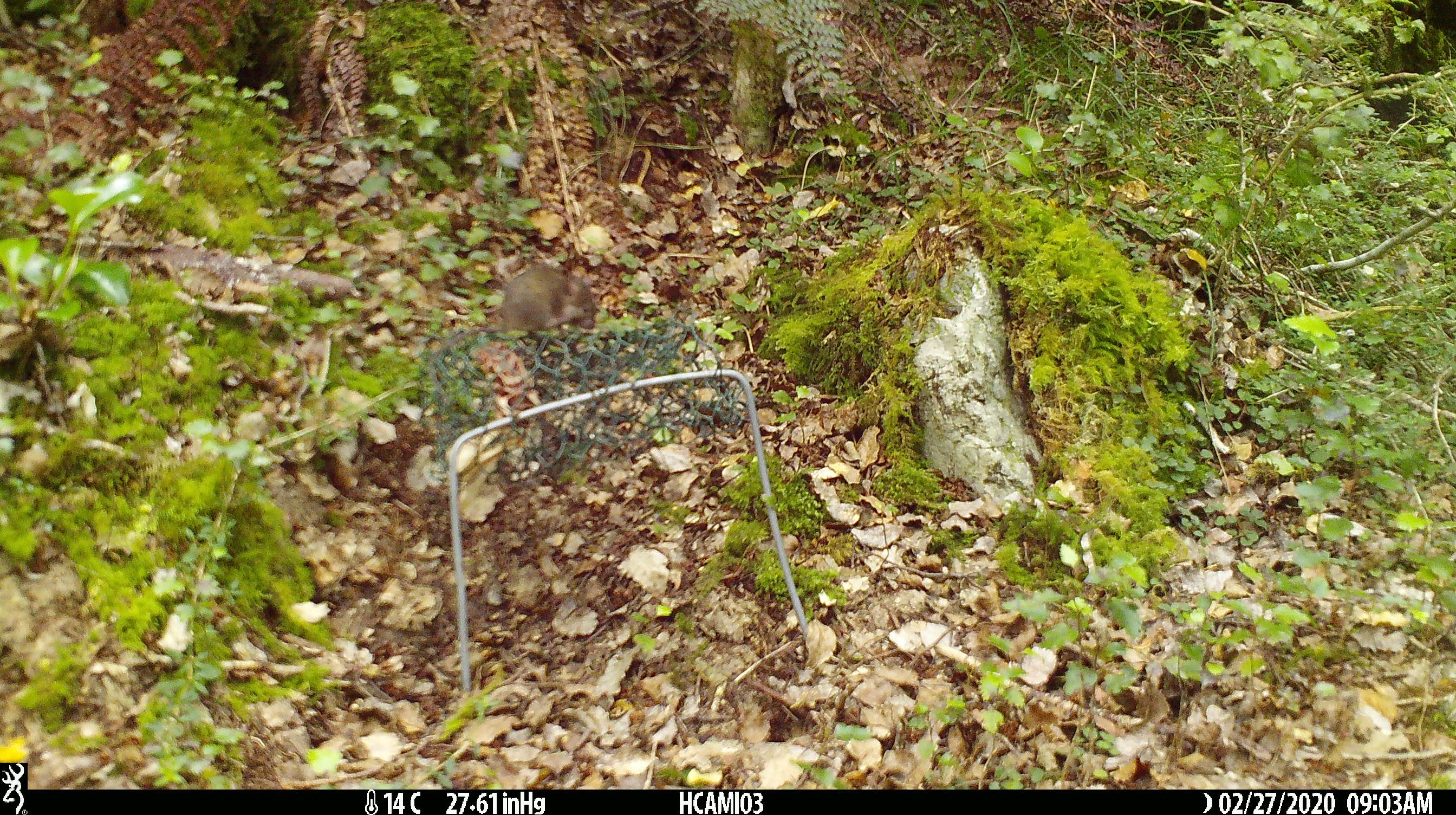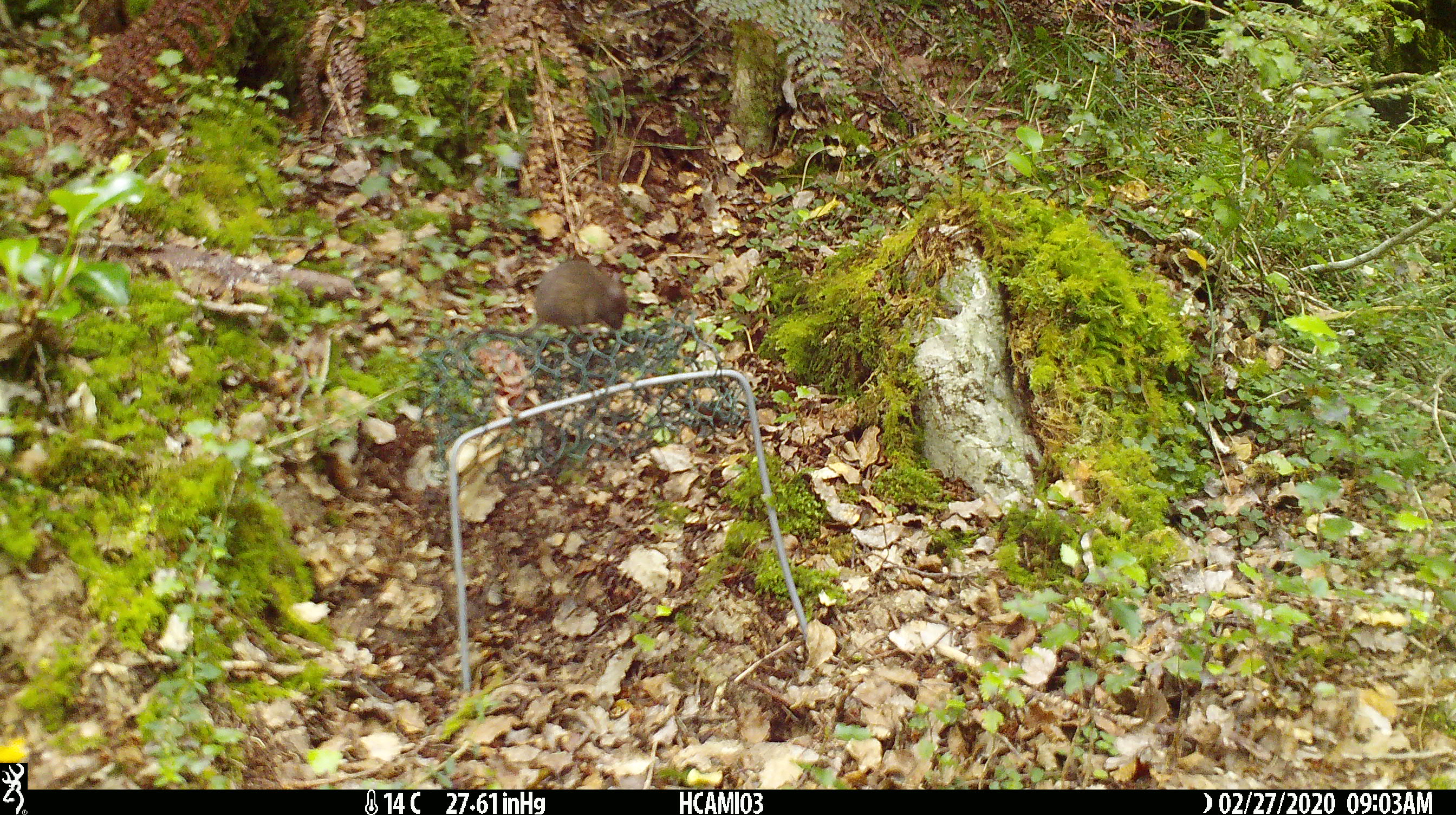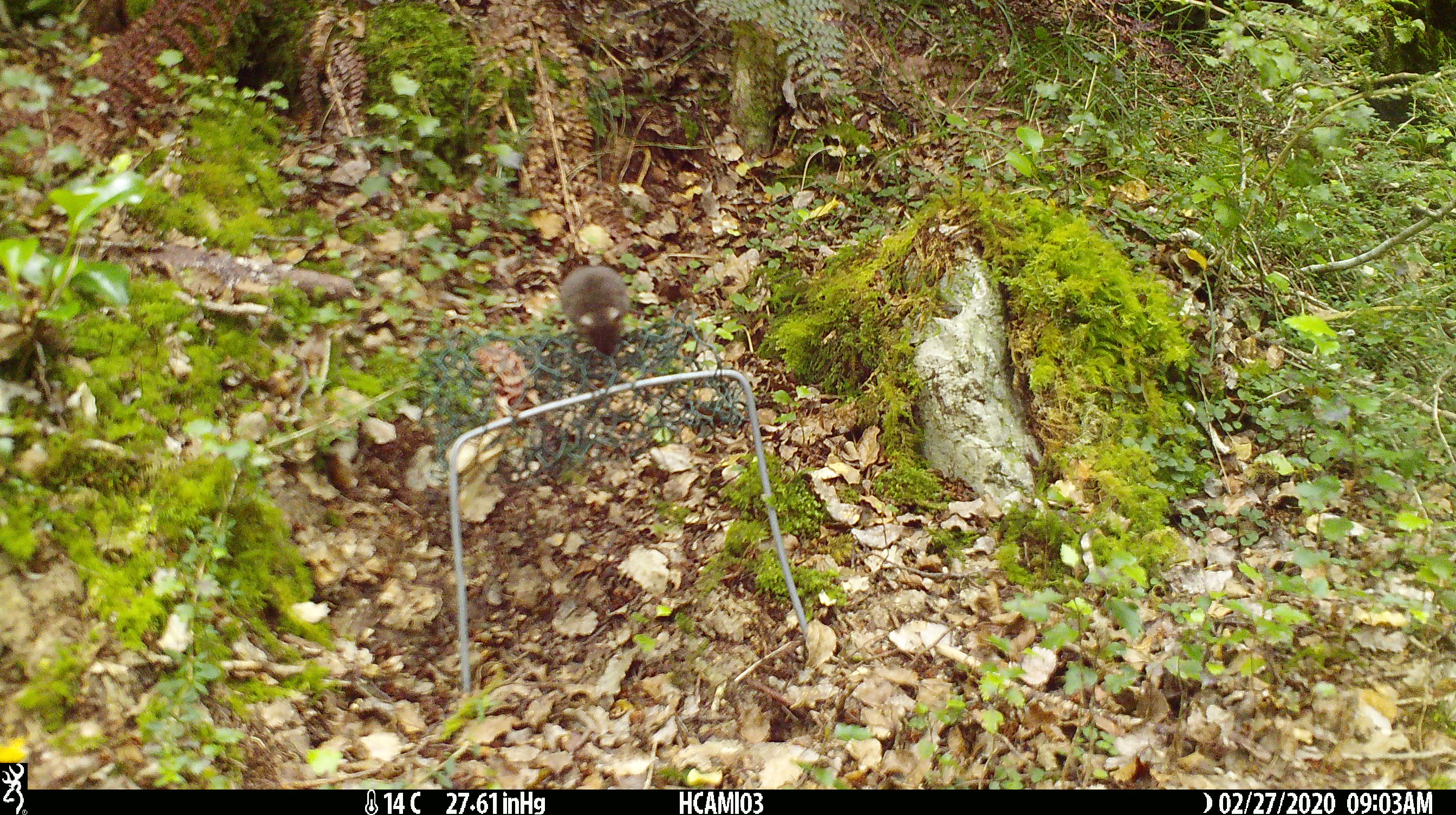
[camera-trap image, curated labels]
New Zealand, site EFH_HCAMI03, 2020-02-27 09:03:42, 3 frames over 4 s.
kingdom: Animalia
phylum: Chordata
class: Mammalia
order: Rodentia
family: Muridae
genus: Mus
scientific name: Mus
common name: mouse